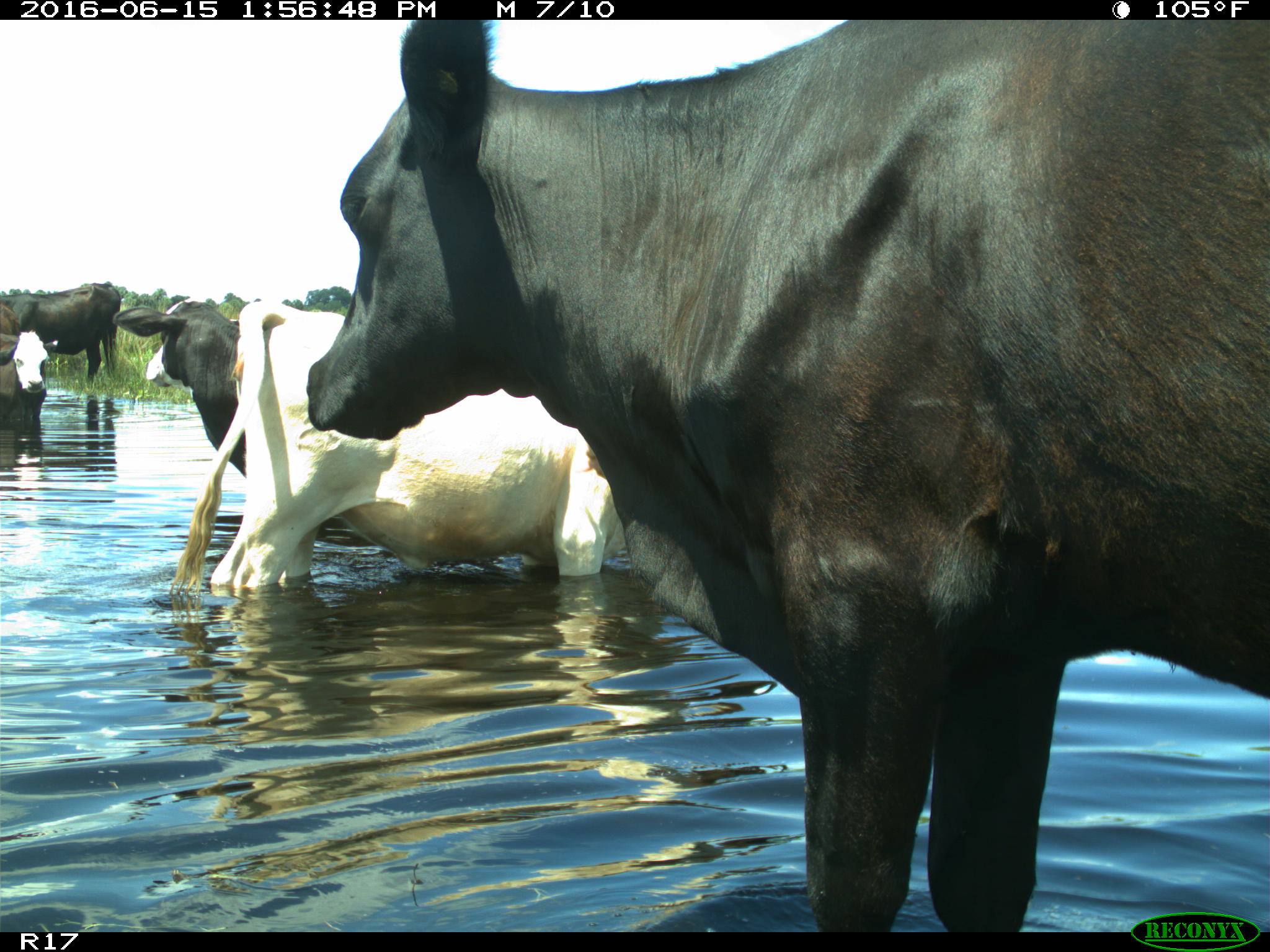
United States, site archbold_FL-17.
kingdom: Animalia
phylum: Chordata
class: Mammalia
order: Artiodactyla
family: Bovidae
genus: Bos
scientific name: Bos taurus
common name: domestic cow